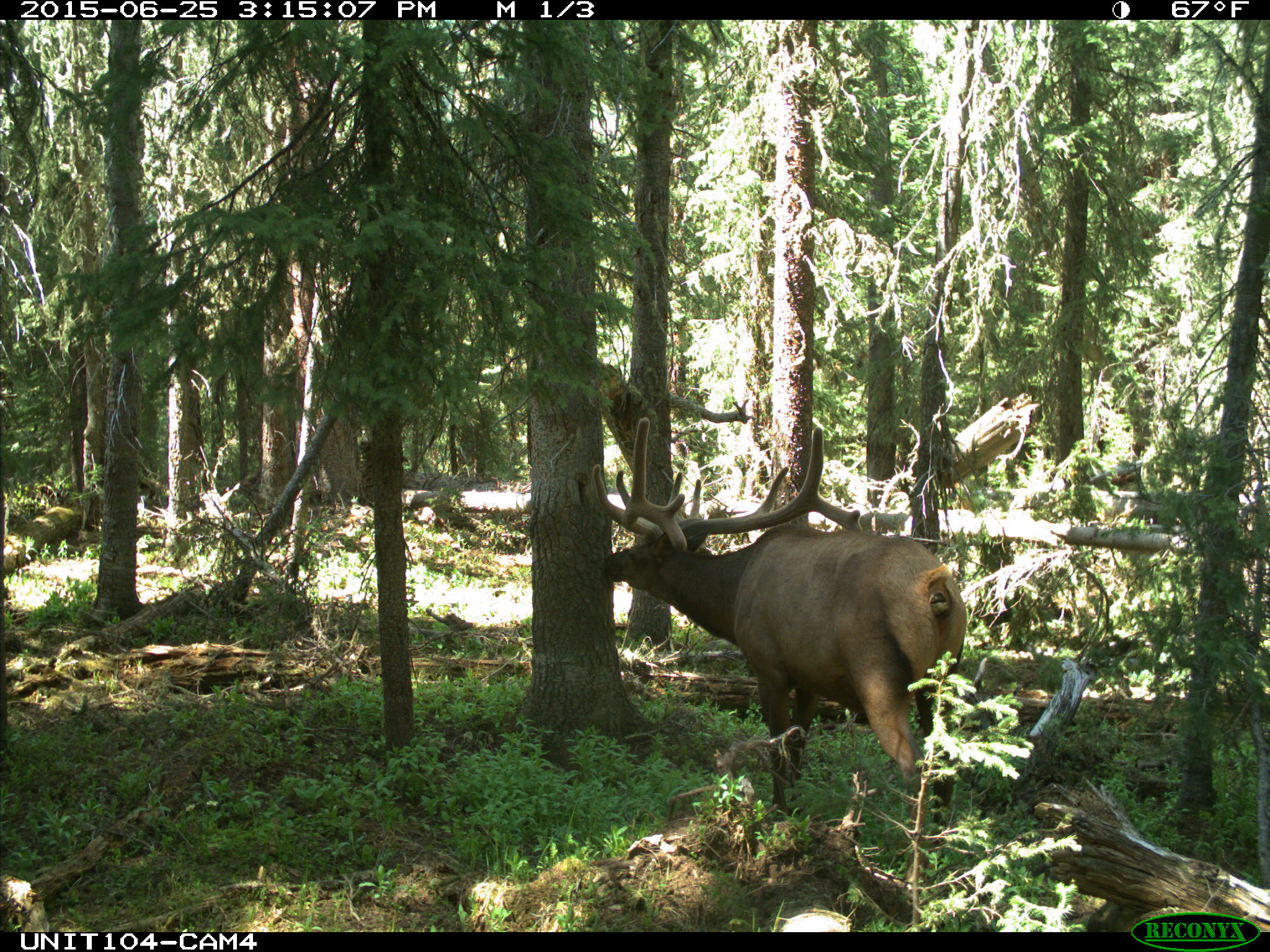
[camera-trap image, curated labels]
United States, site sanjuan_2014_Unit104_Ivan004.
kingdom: Animalia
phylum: Chordata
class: Mammalia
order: Artiodactyla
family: Cervidae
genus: Cervus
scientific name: Cervus elaphus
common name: red deer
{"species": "Cervus elaphus (red deer)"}